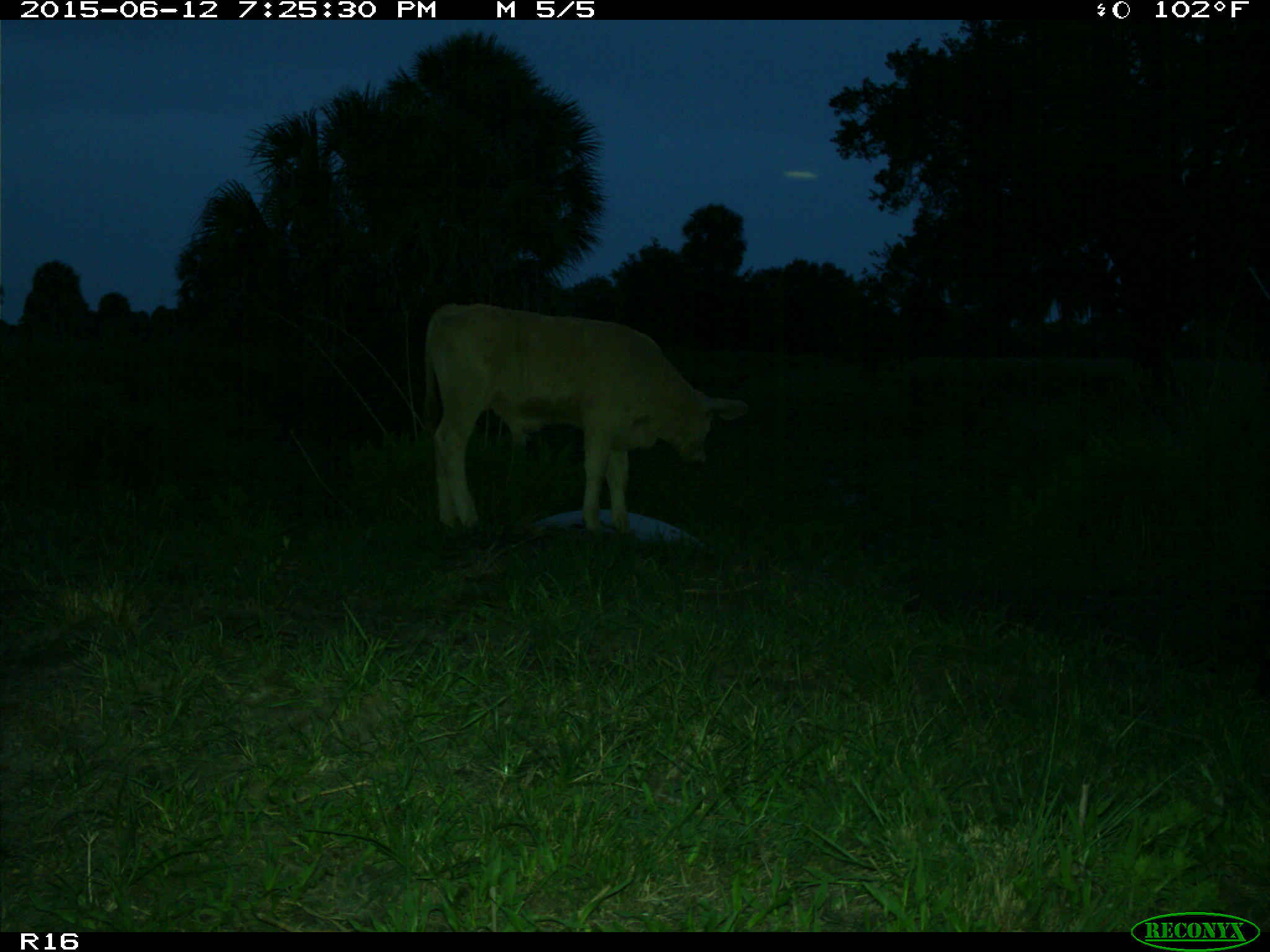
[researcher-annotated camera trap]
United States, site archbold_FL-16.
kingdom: Animalia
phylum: Chordata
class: Mammalia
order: Artiodactyla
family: Bovidae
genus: Bos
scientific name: Bos taurus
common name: domestic cow